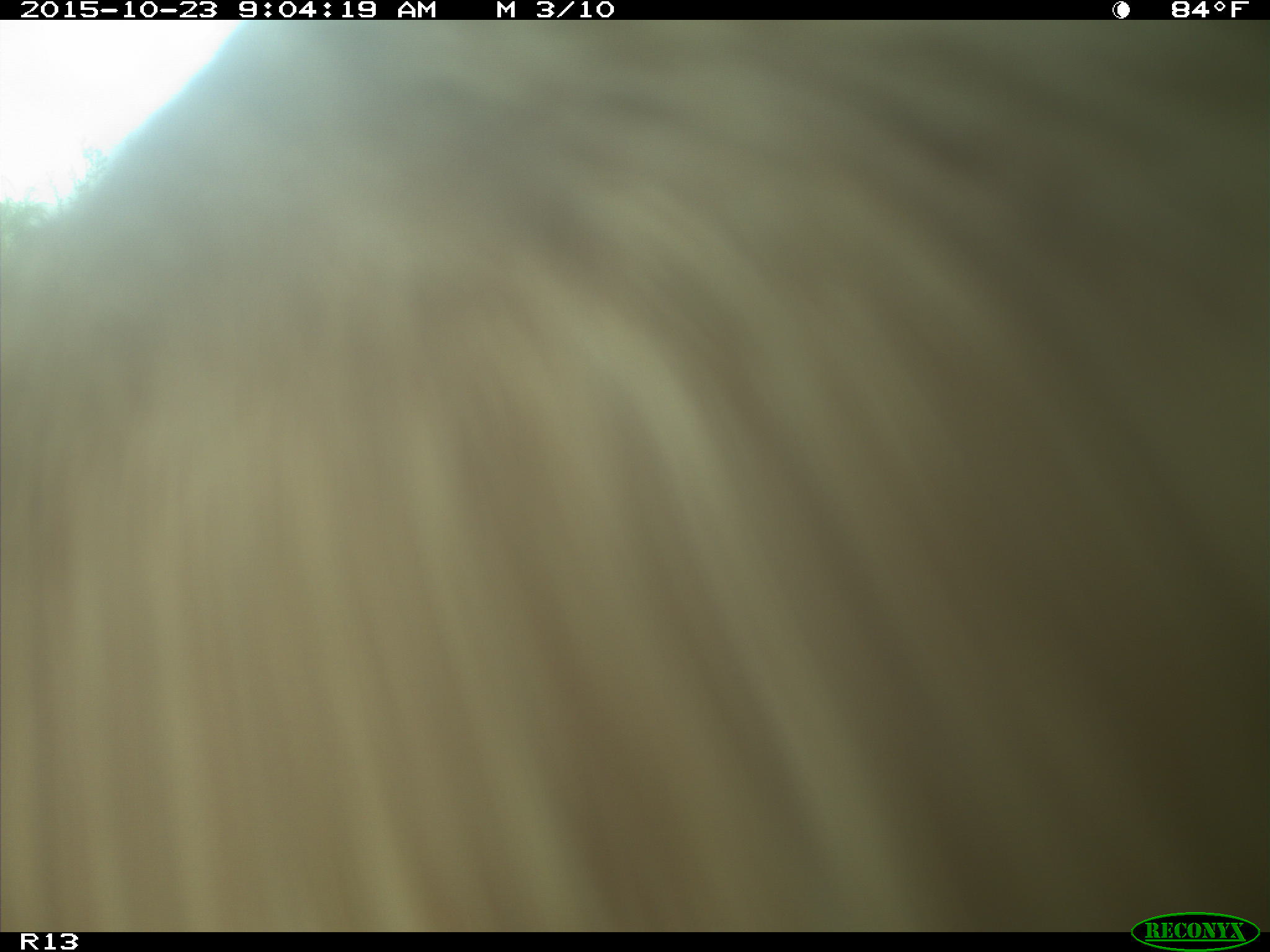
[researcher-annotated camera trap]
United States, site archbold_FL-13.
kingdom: Animalia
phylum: Chordata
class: Mammalia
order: Artiodactyla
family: Bovidae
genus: Bos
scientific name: Bos taurus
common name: domestic cow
Bos taurus (domestic cow).